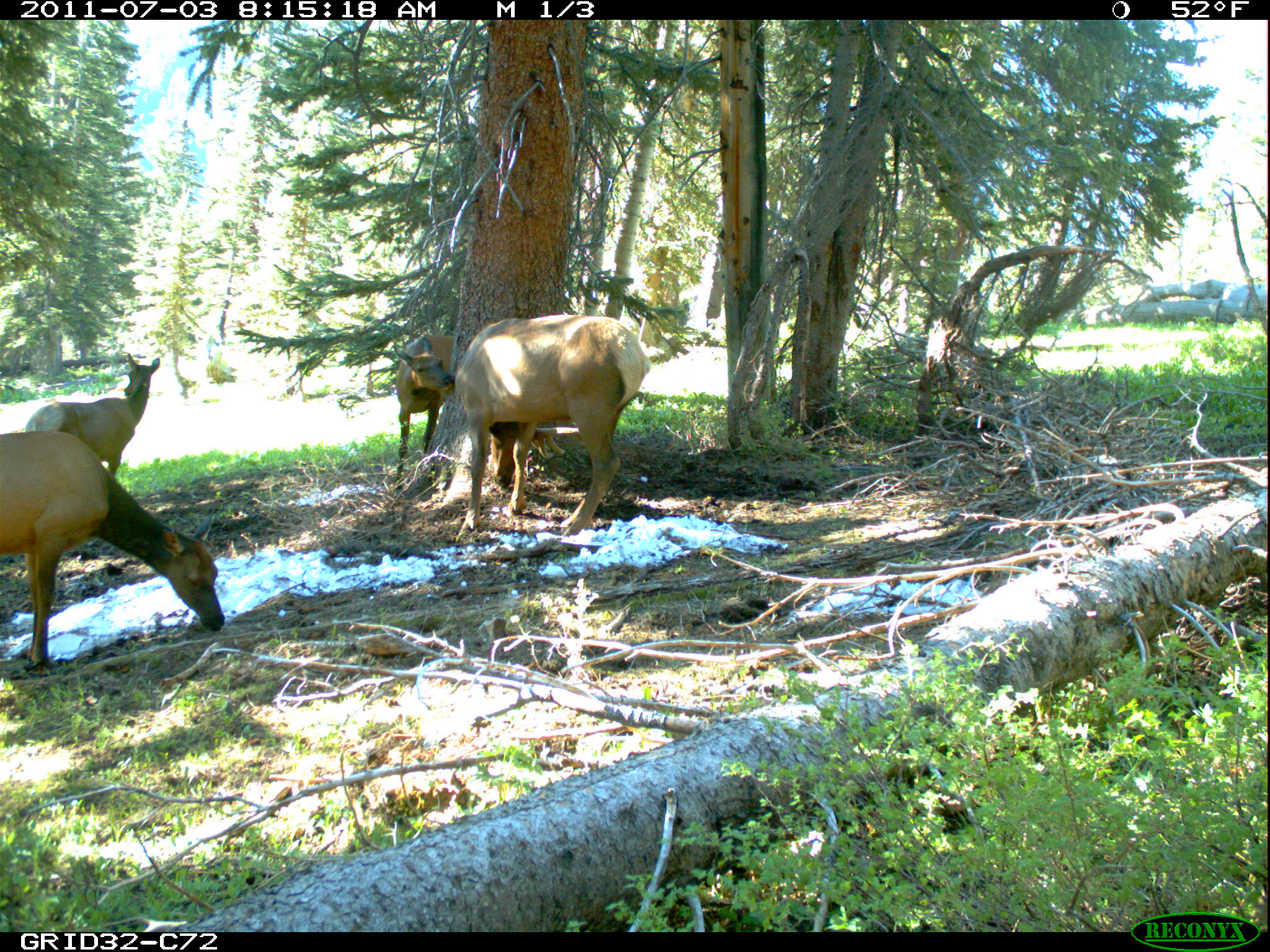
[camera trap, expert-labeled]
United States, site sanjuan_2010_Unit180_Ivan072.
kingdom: Animalia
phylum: Chordata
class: Mammalia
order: Artiodactyla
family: Cervidae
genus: Cervus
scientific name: Cervus elaphus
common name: red deer